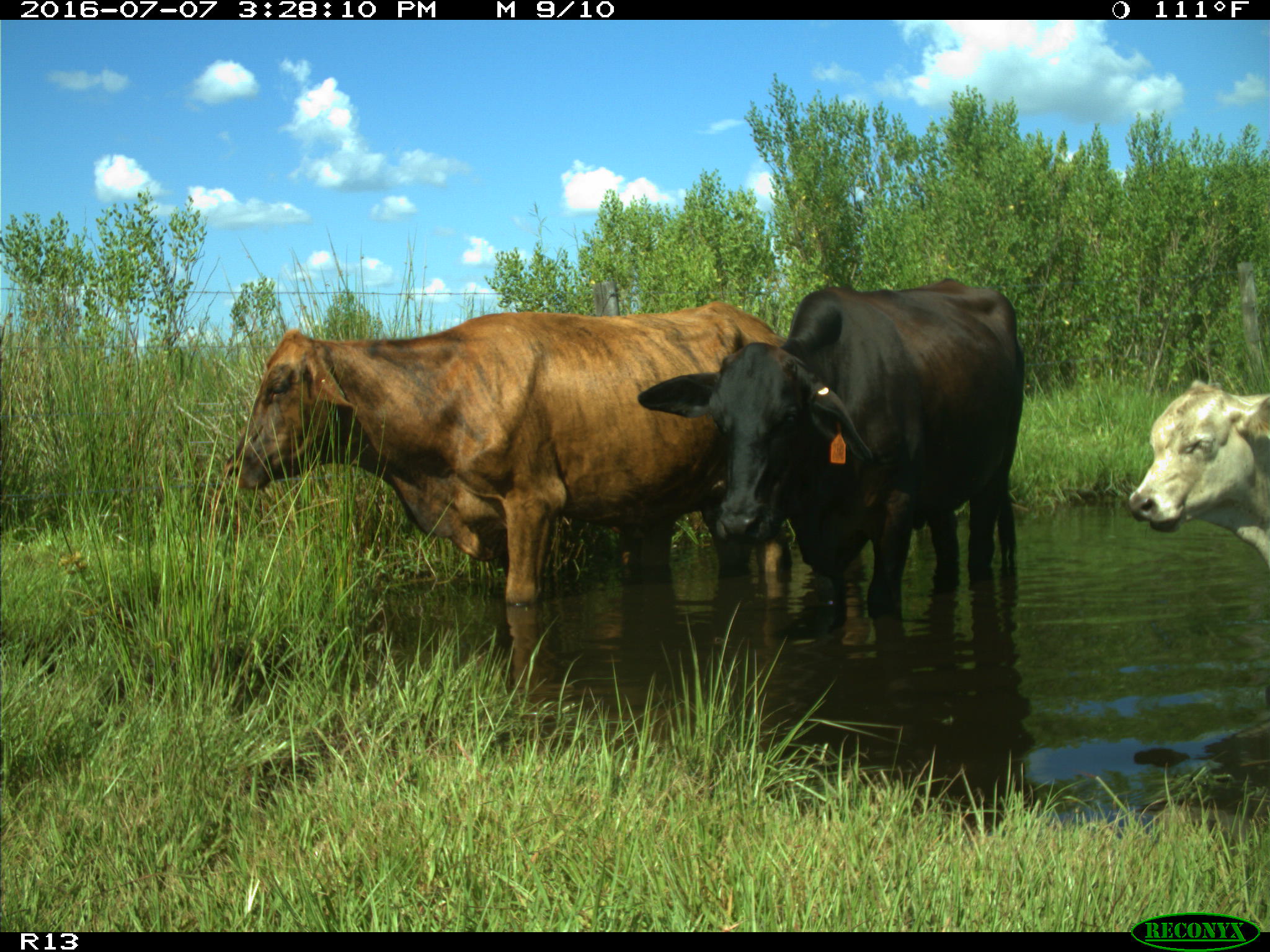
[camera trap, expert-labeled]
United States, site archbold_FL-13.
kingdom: Animalia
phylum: Chordata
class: Mammalia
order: Artiodactyla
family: Bovidae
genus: Bos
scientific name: Bos taurus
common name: domestic cow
Bos taurus (domestic cow).